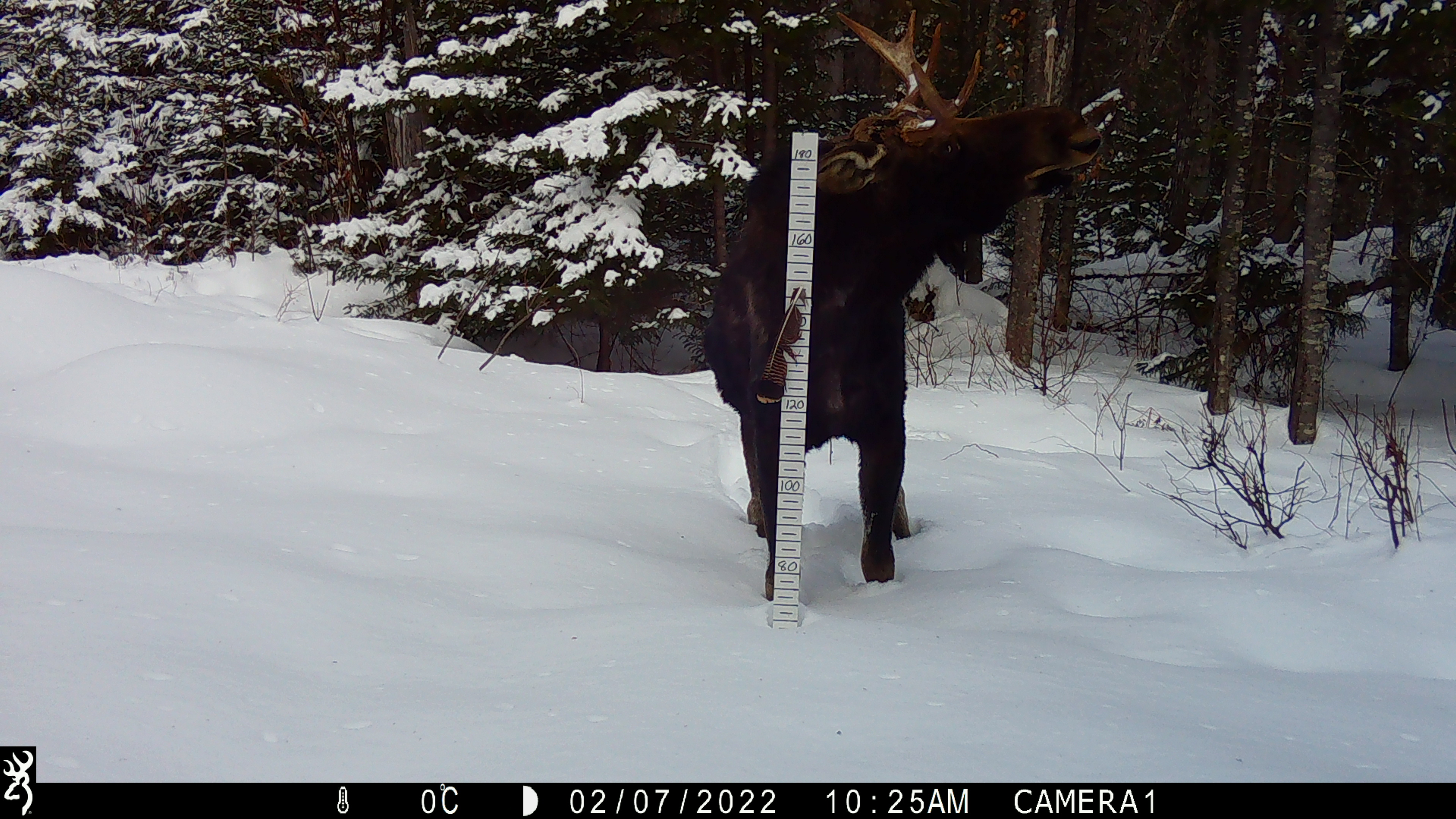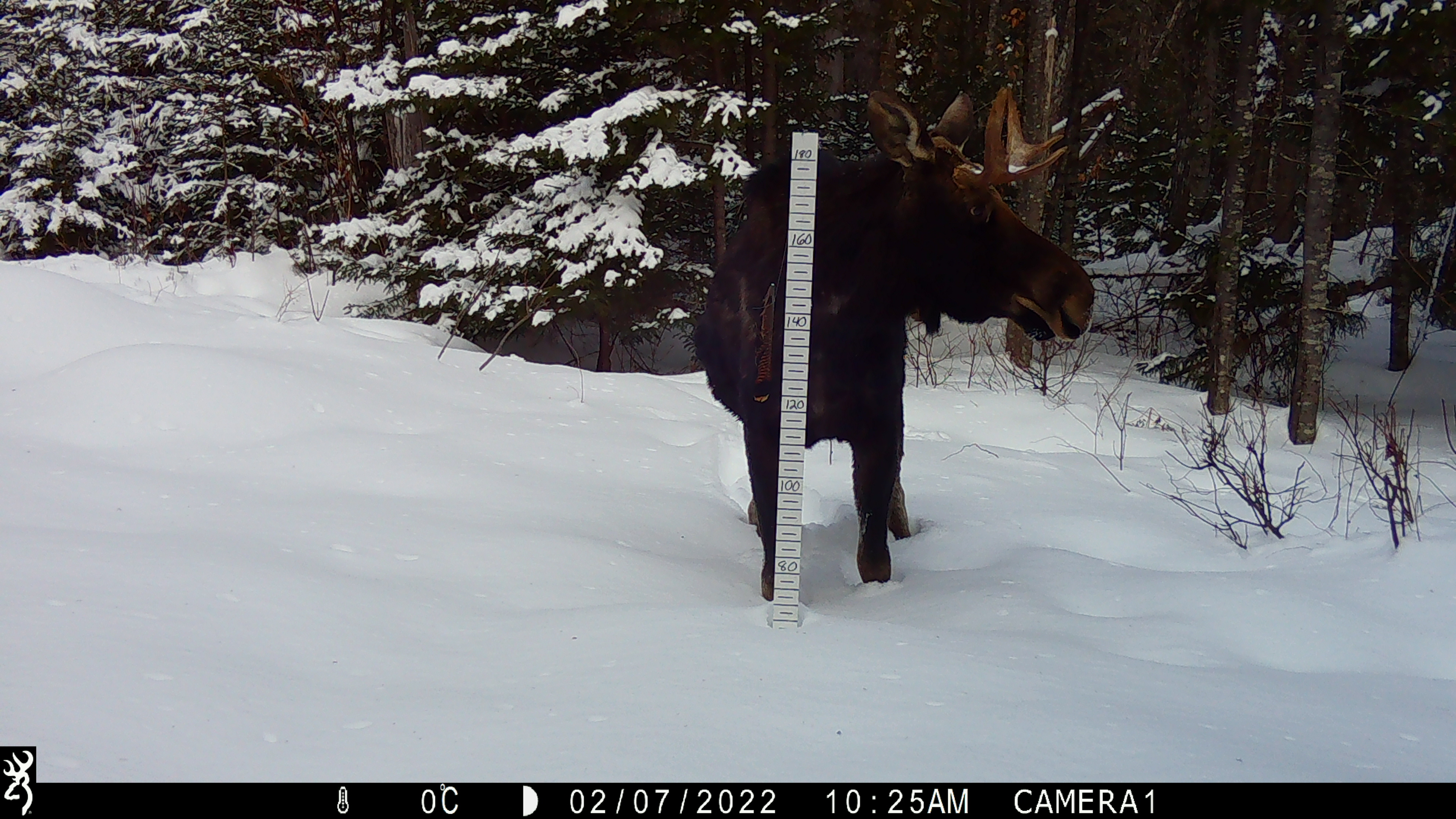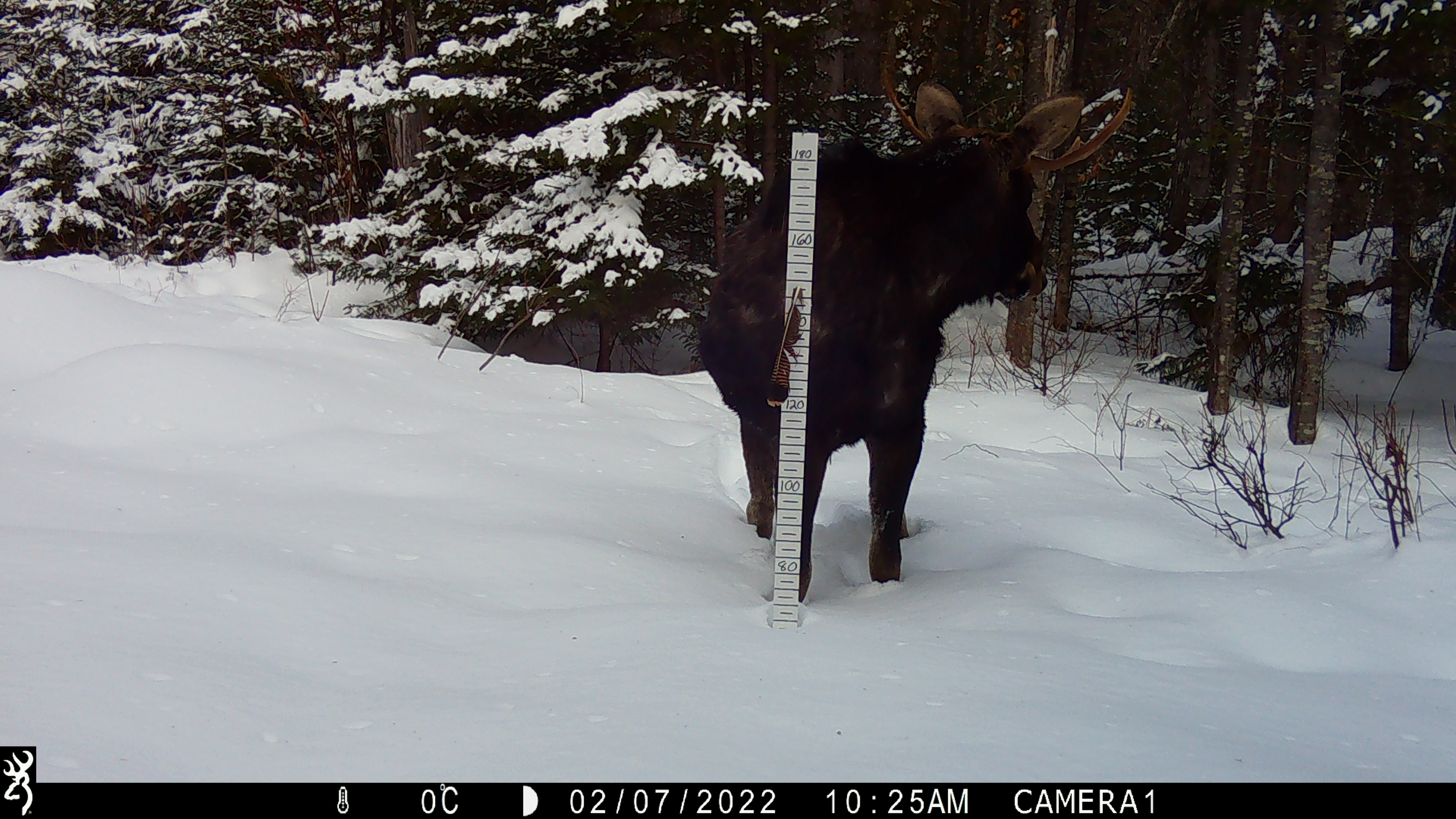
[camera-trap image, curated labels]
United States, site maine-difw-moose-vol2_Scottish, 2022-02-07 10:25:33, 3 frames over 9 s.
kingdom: Animalia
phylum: Chordata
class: Mammalia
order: Artiodactyla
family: Cervidae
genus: Alces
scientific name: Alces alces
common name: moose